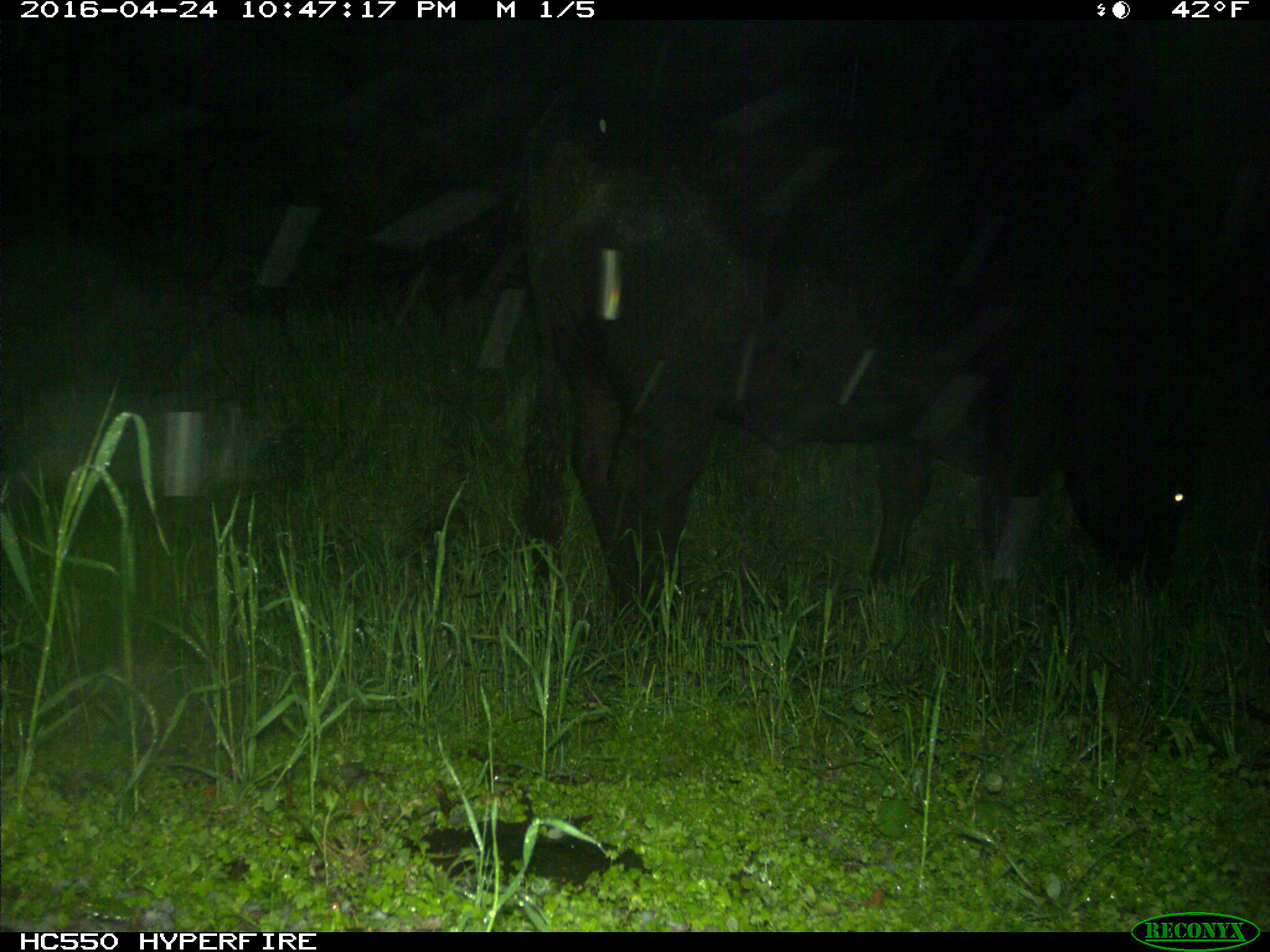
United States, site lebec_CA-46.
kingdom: Animalia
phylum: Chordata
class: Mammalia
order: Artiodactyla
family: Bovidae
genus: Bos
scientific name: Bos taurus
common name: domestic cow